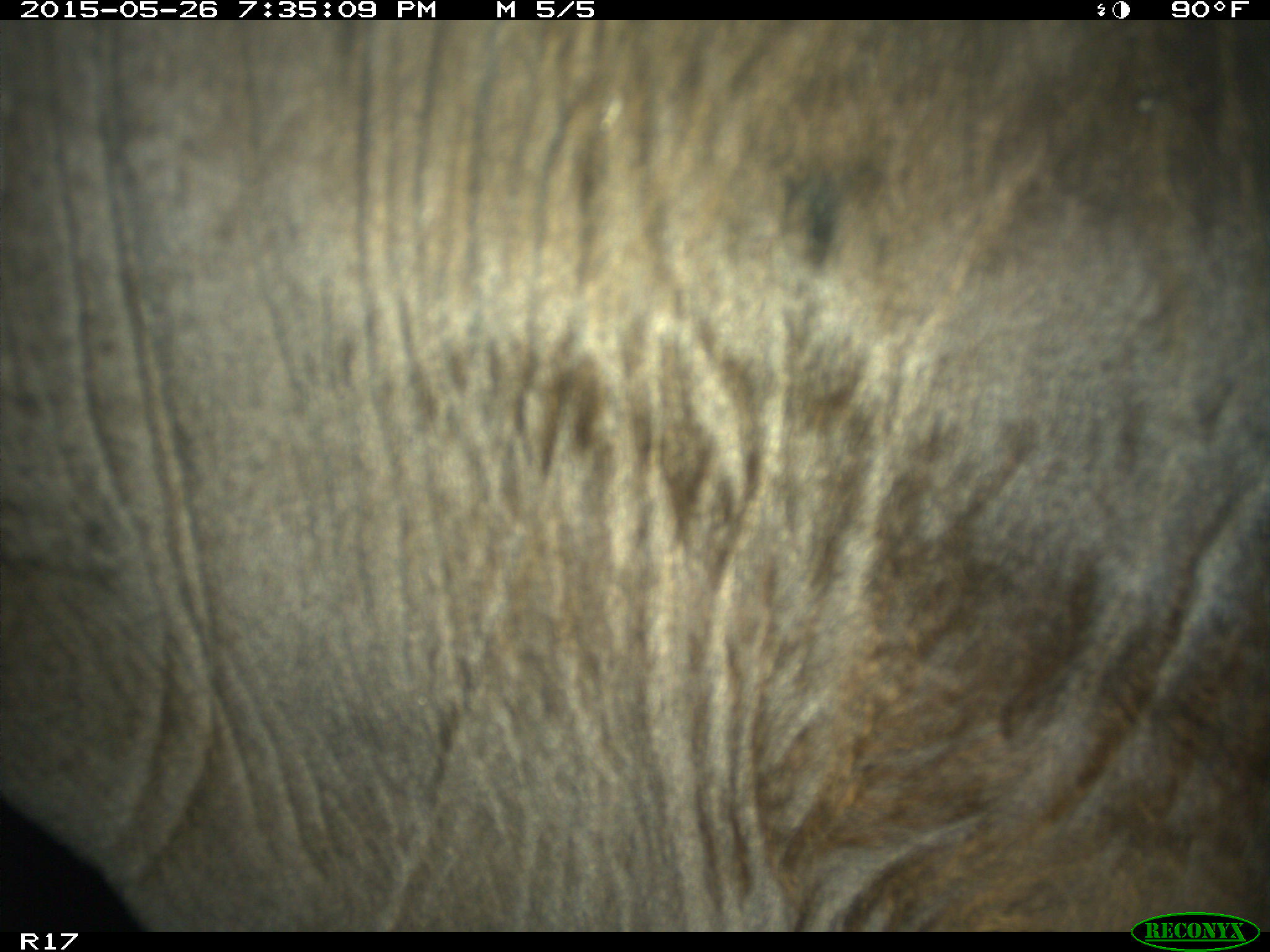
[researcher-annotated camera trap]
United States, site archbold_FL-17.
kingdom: Animalia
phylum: Chordata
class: Mammalia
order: Artiodactyla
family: Bovidae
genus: Bos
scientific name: Bos taurus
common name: domestic cow